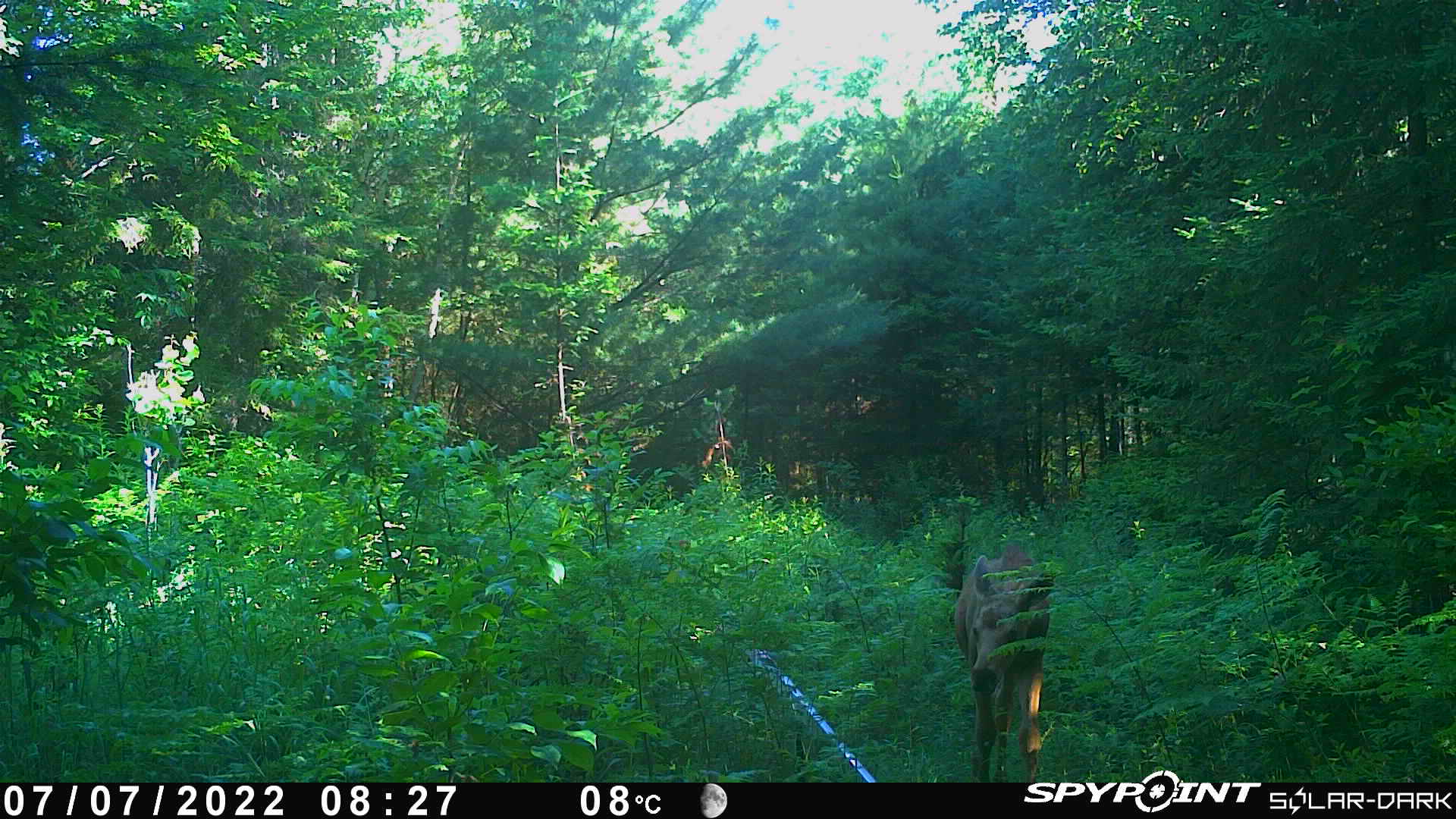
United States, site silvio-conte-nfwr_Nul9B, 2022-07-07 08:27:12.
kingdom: Animalia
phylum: Chordata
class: Mammalia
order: Artiodactyla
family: Cervidae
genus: Alces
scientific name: Alces alces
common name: moose